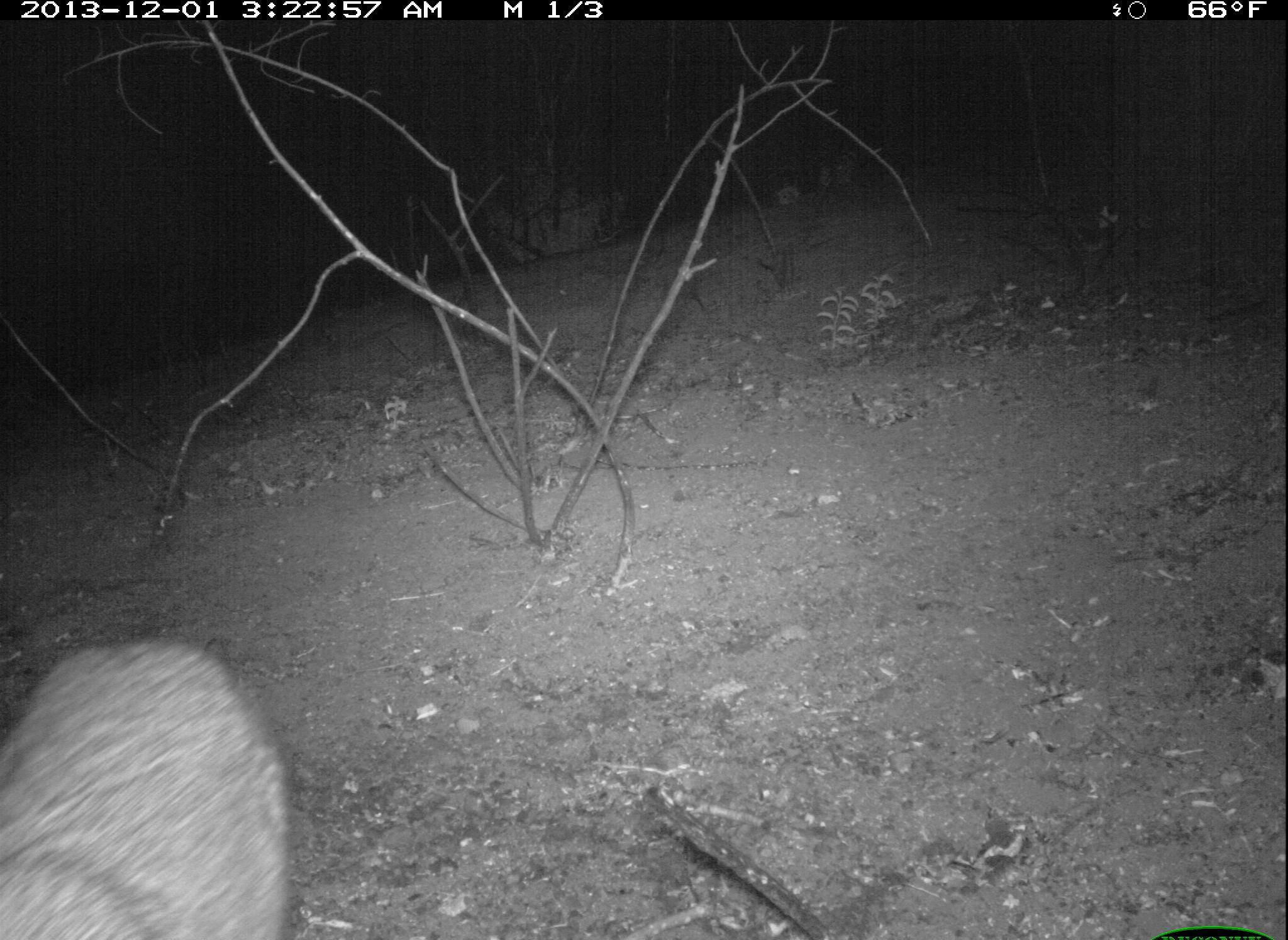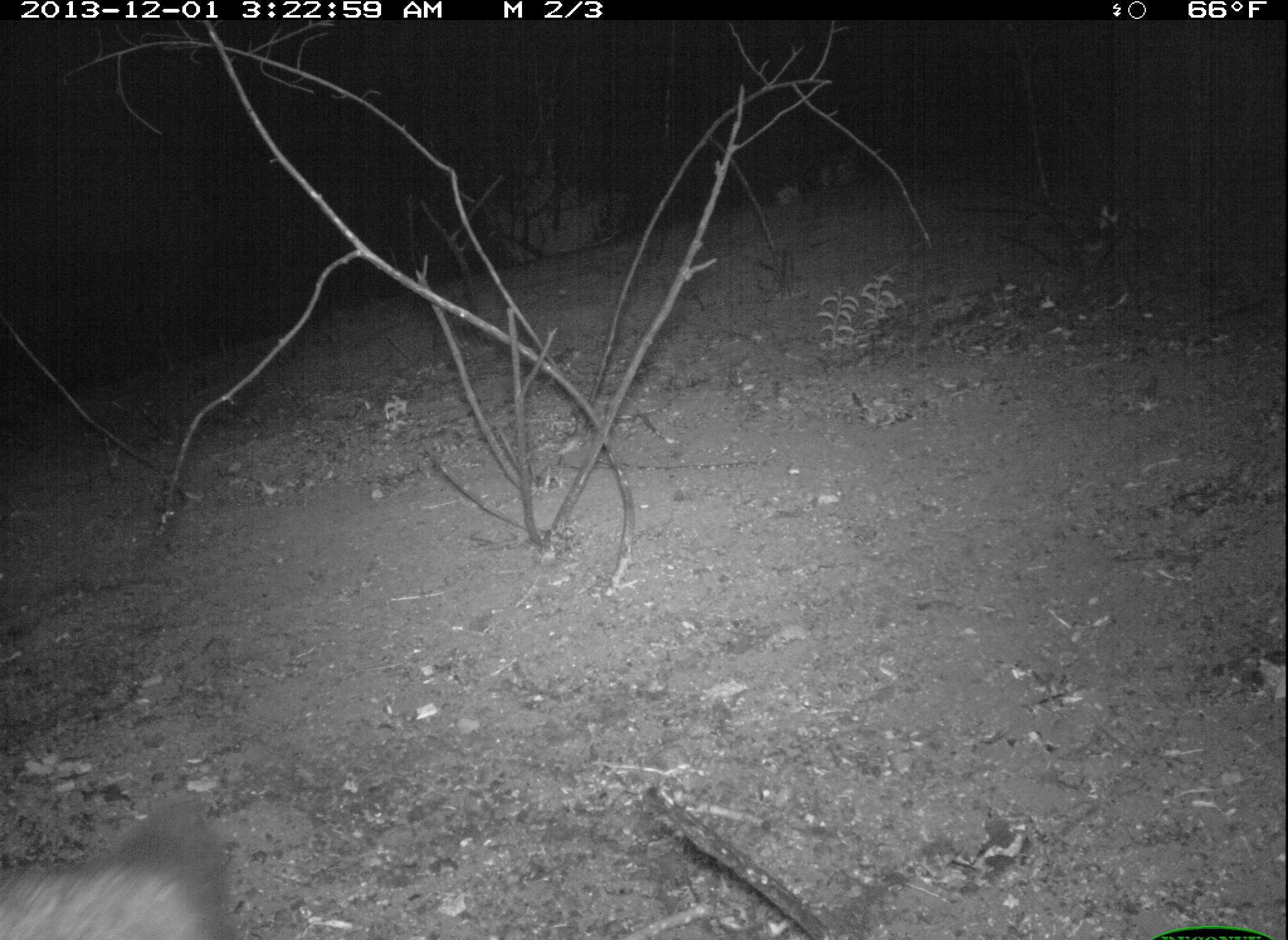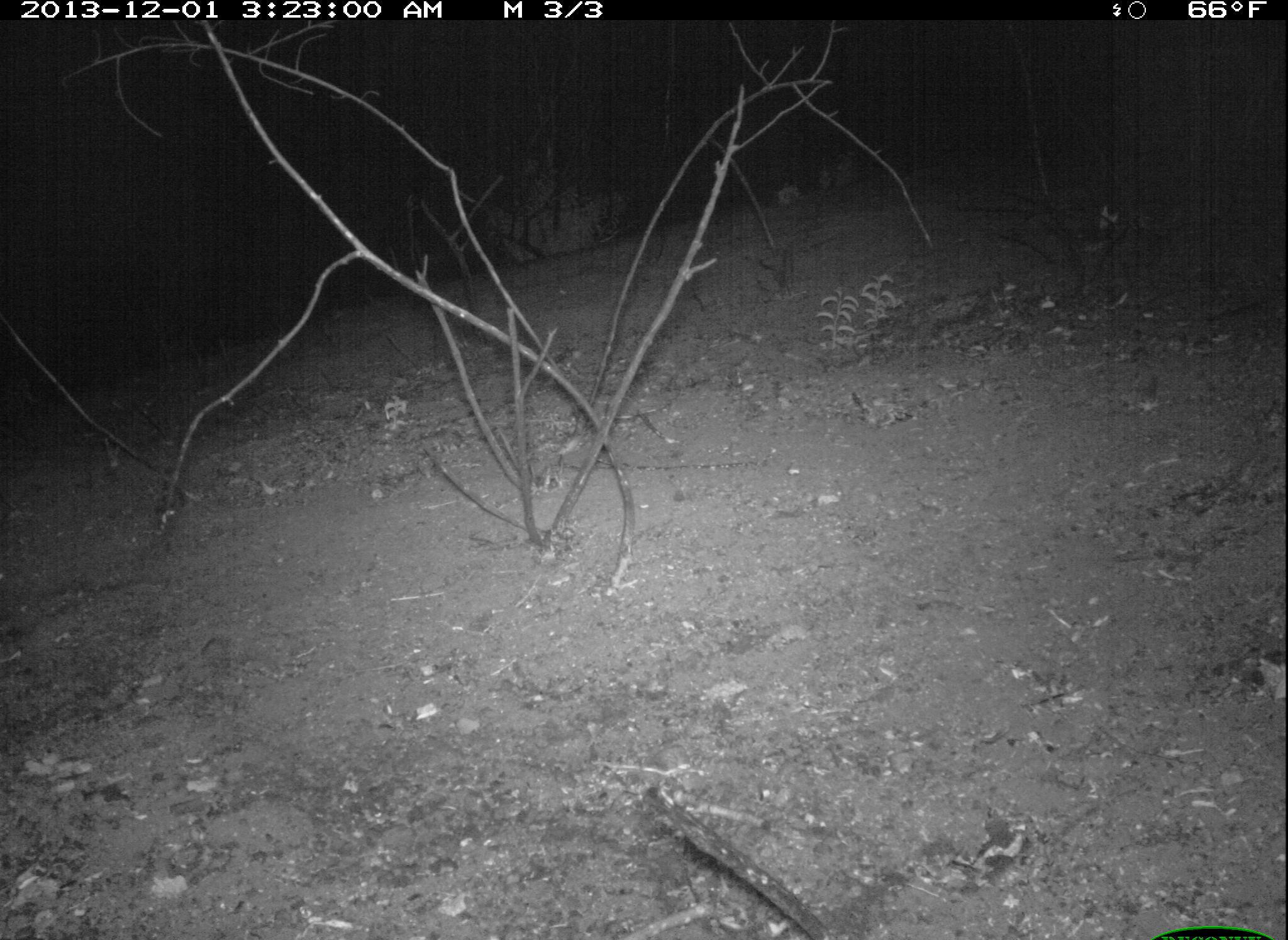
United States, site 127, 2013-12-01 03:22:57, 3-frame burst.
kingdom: Animalia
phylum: Chordata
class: Mammalia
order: Carnivora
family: Canidae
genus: Urocyon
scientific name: Urocyon cinereoargenteus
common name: gray fox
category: fox